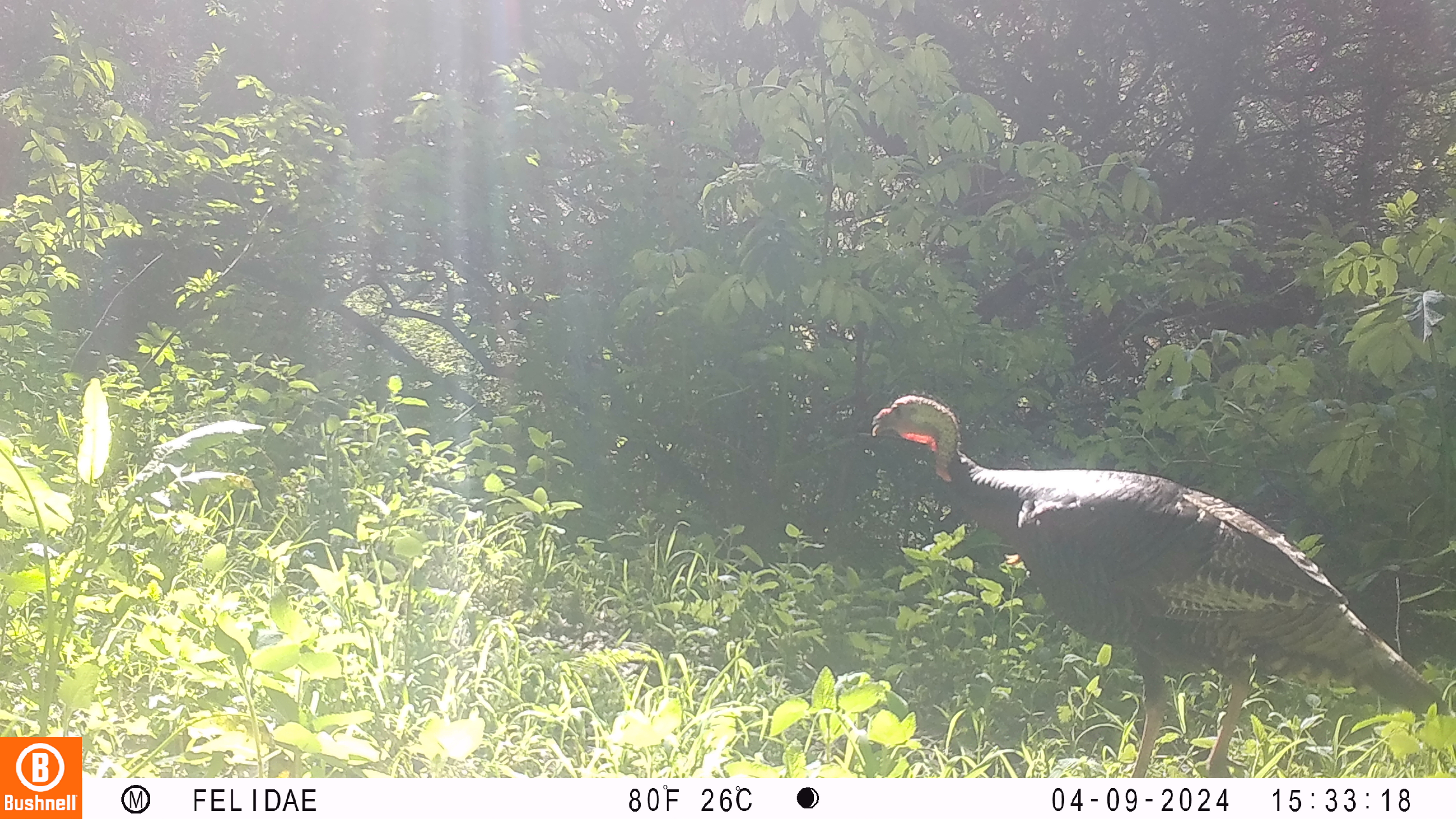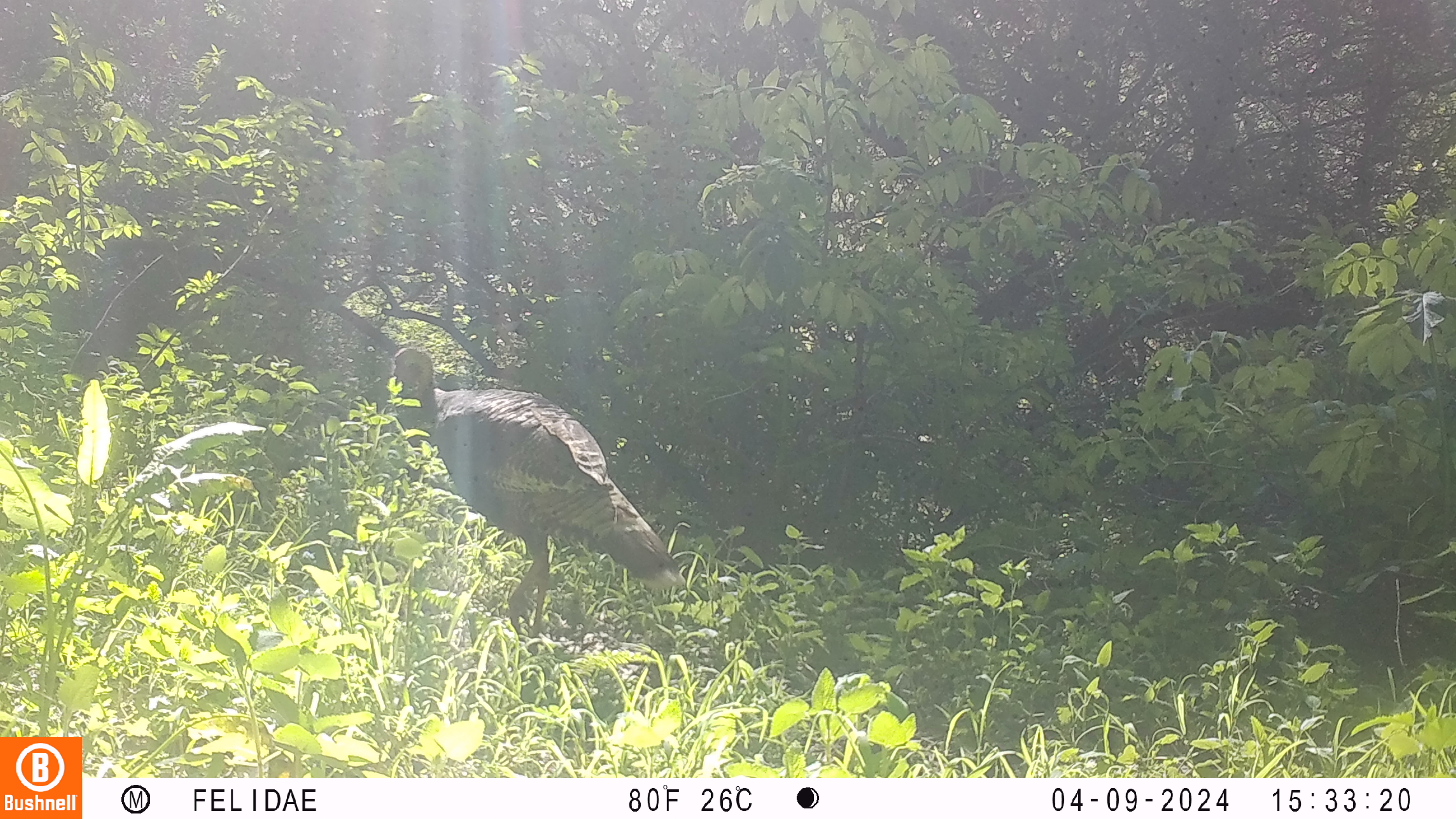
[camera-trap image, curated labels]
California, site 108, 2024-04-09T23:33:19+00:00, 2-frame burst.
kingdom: Animalia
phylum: Chordata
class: Aves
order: Galliformes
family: Phasianidae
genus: Meleagris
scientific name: Meleagris gallopavo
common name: turkey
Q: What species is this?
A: Turkey (Meleagris gallopavo).